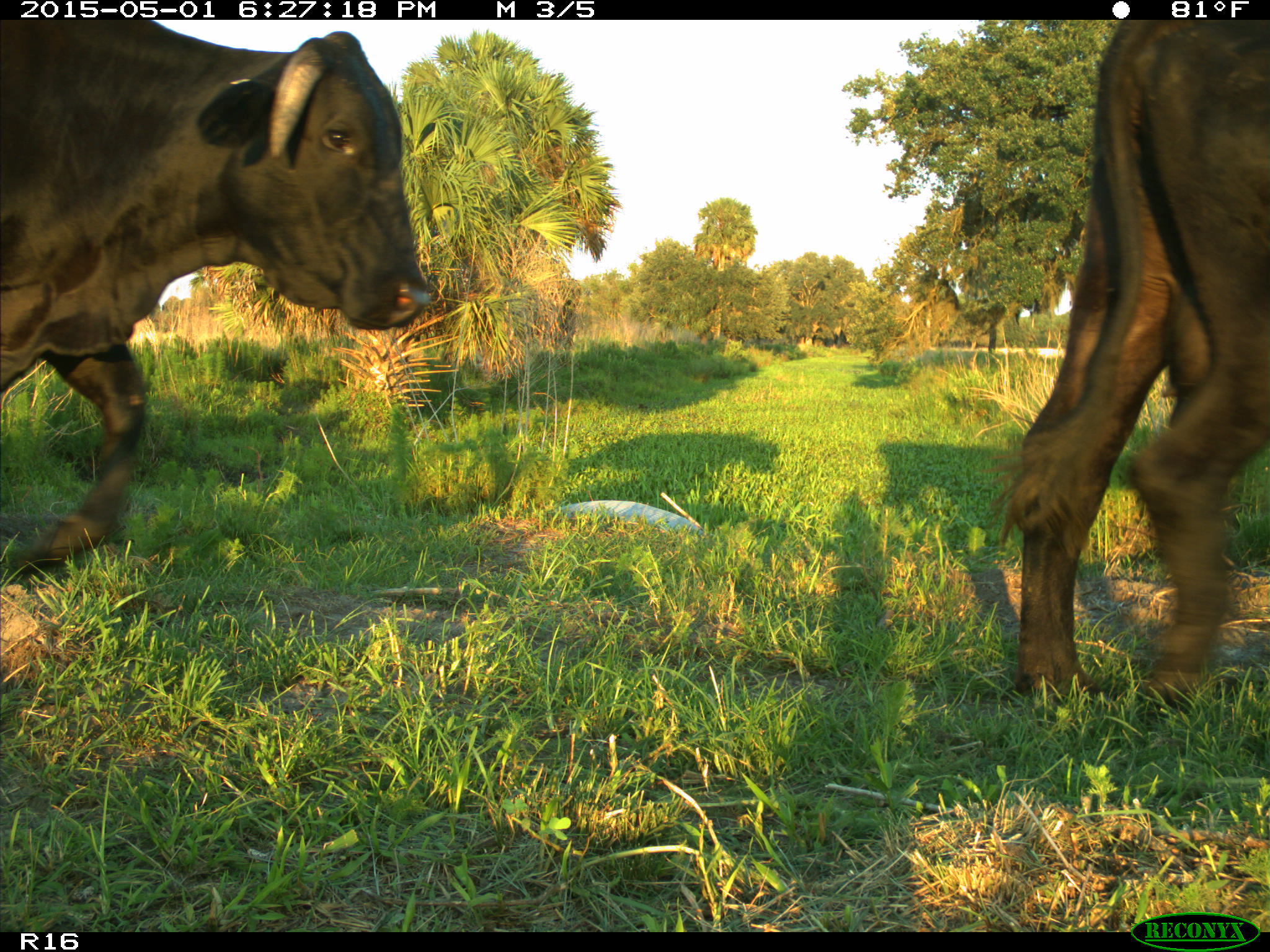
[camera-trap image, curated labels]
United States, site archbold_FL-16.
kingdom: Animalia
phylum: Chordata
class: Mammalia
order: Artiodactyla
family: Bovidae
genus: Bos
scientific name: Bos taurus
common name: domestic cow